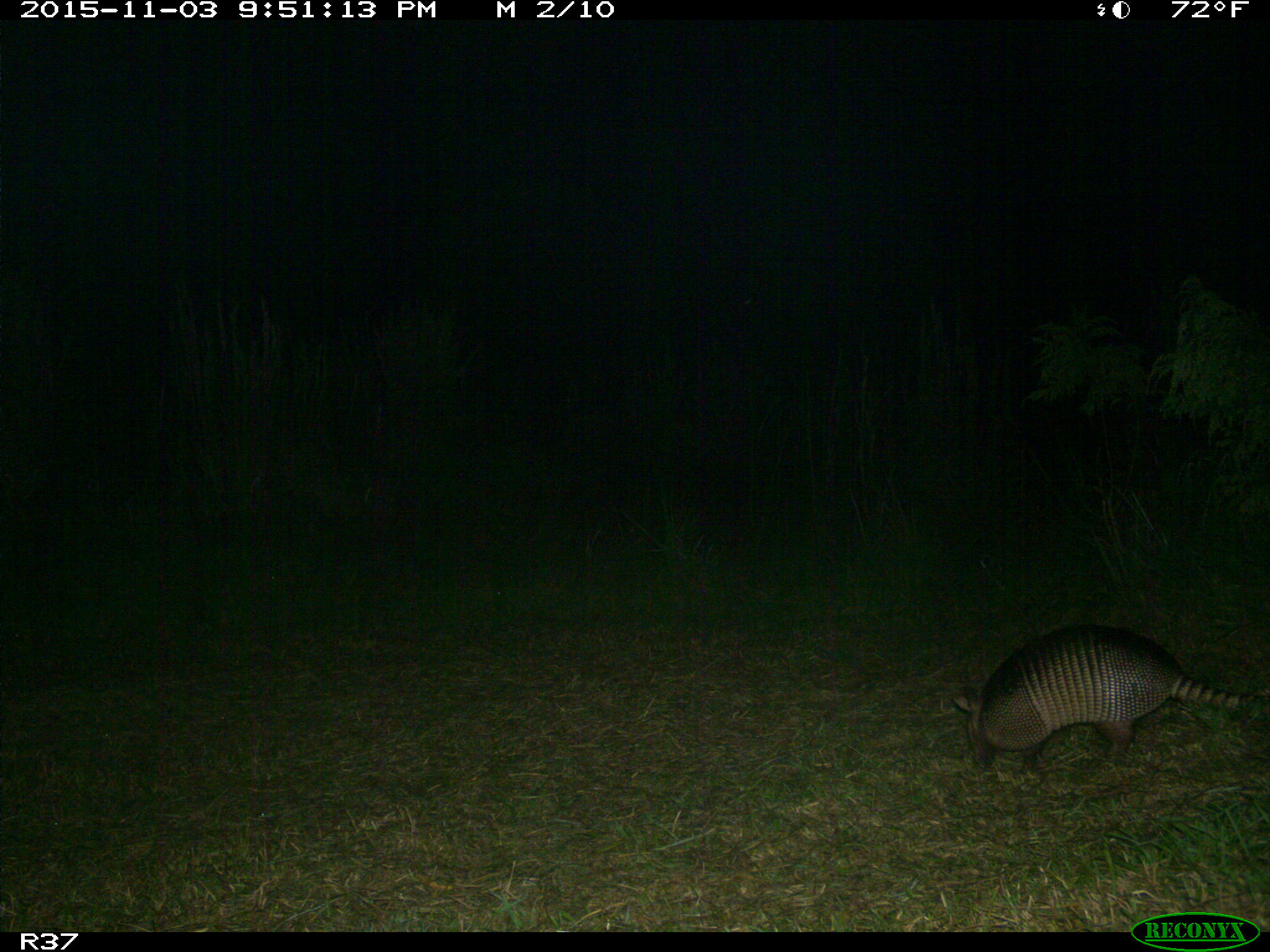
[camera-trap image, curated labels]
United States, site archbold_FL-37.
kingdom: Animalia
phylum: Chordata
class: Mammalia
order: Cingulata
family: Dasypodidae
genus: Dasypus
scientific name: Dasypus novemcinctus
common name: nine-banded armadillo